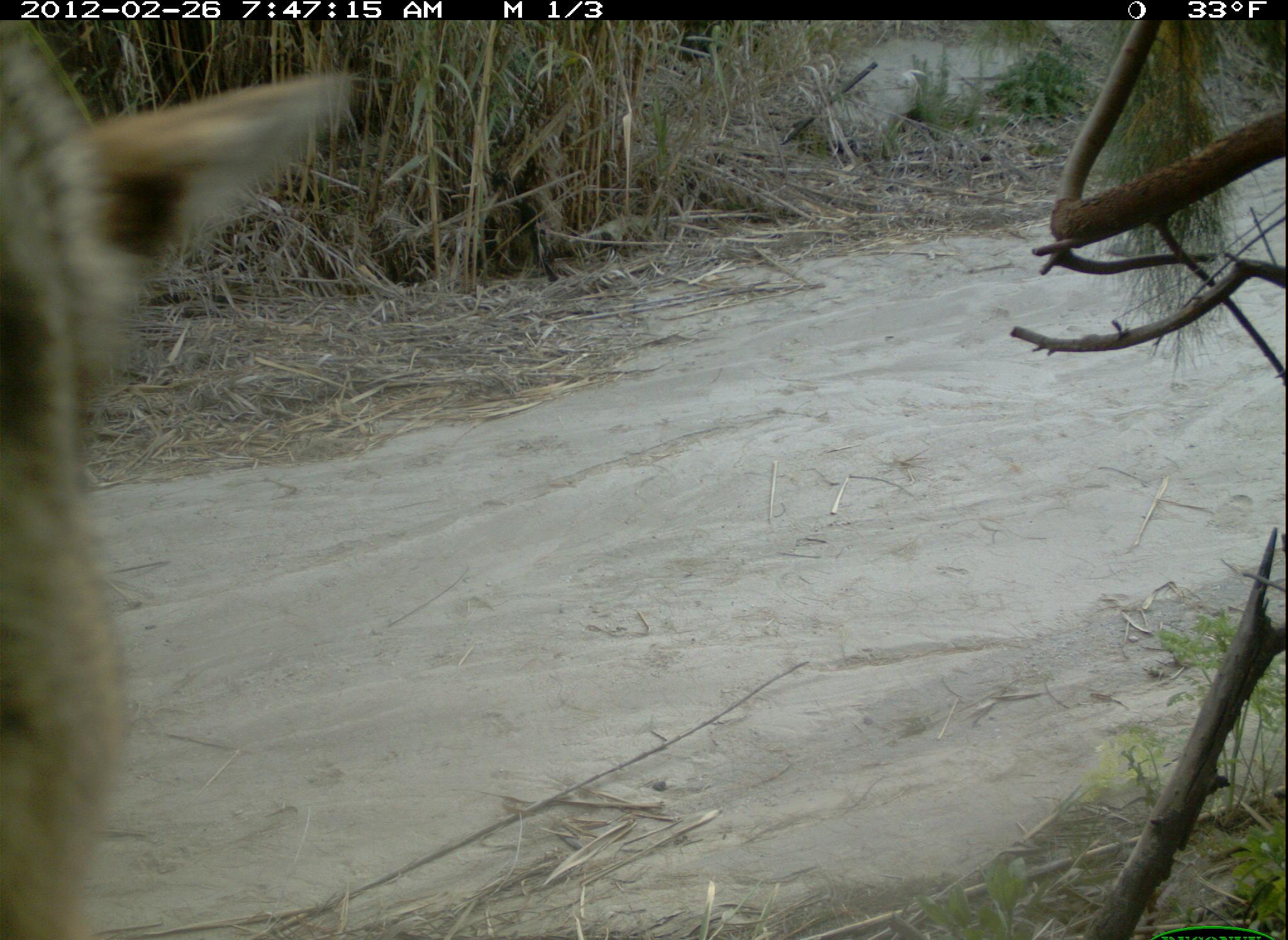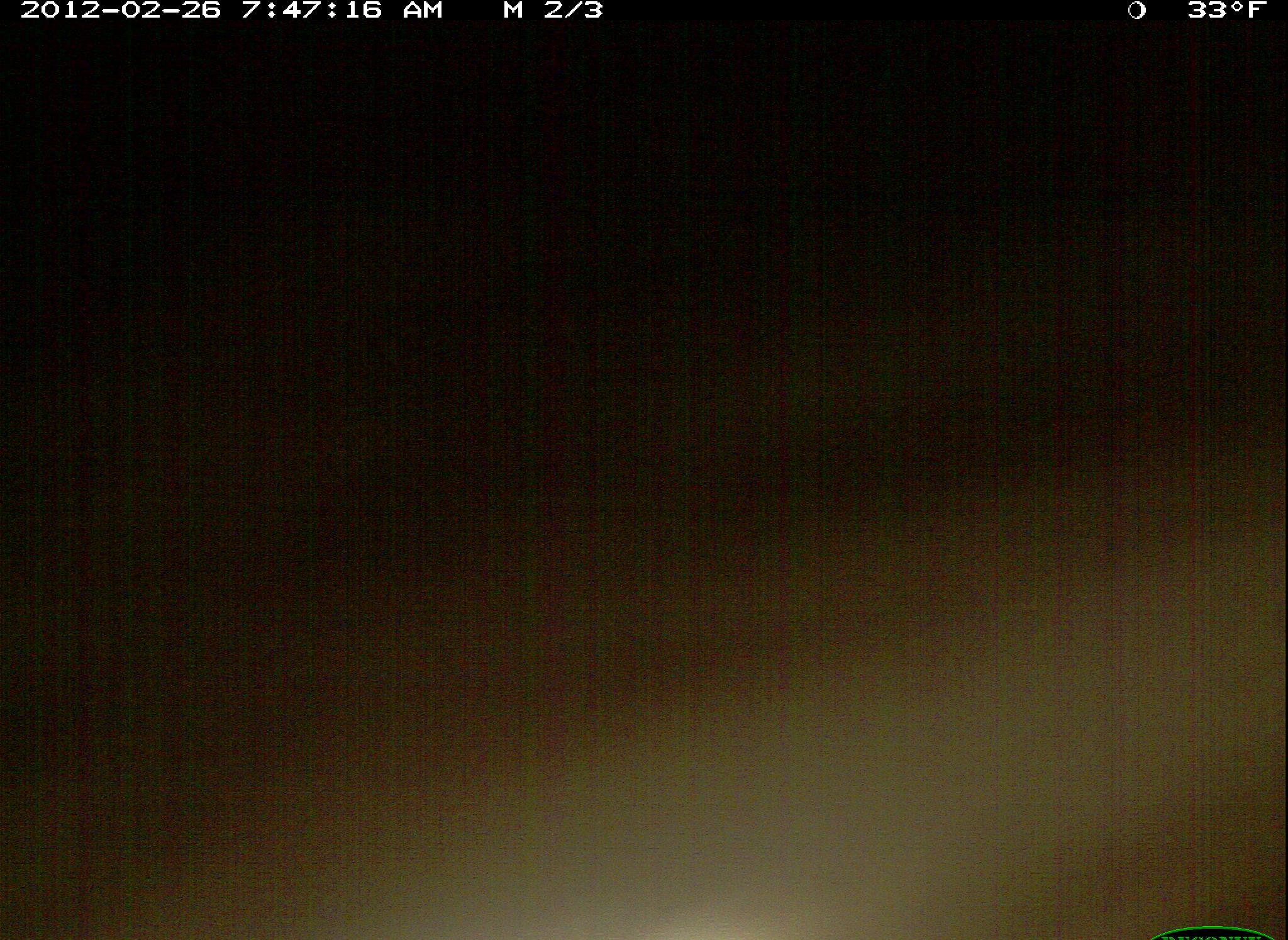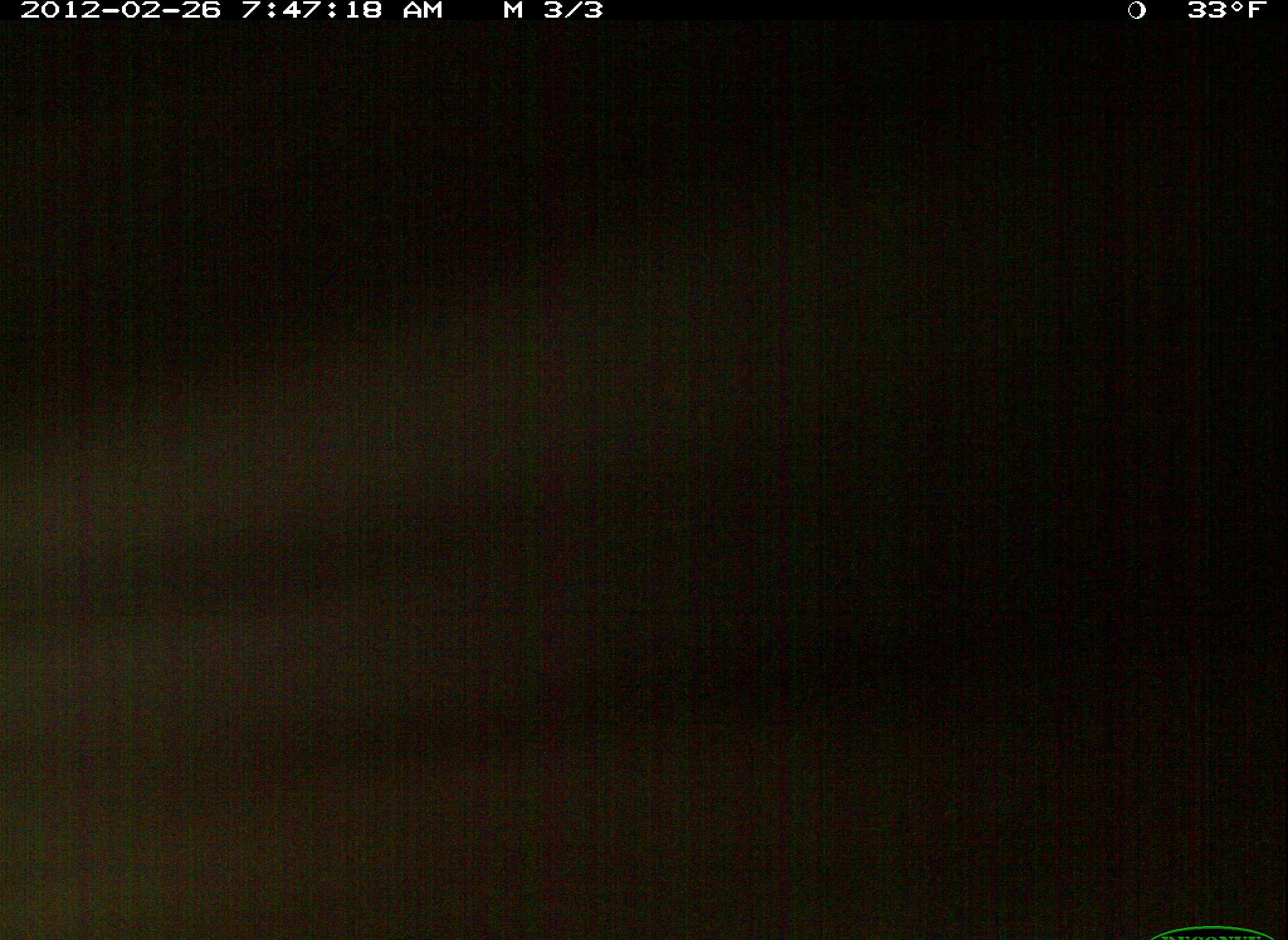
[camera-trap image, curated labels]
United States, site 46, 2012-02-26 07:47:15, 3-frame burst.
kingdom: Animalia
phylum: Chordata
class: Mammalia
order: Carnivora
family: Canidae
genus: Canis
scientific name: Canis latrans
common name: coyote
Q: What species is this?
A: Coyote (Canis latrans).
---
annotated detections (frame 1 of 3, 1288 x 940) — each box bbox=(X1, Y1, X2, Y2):
coyote: bbox=(2, 18, 372, 933)